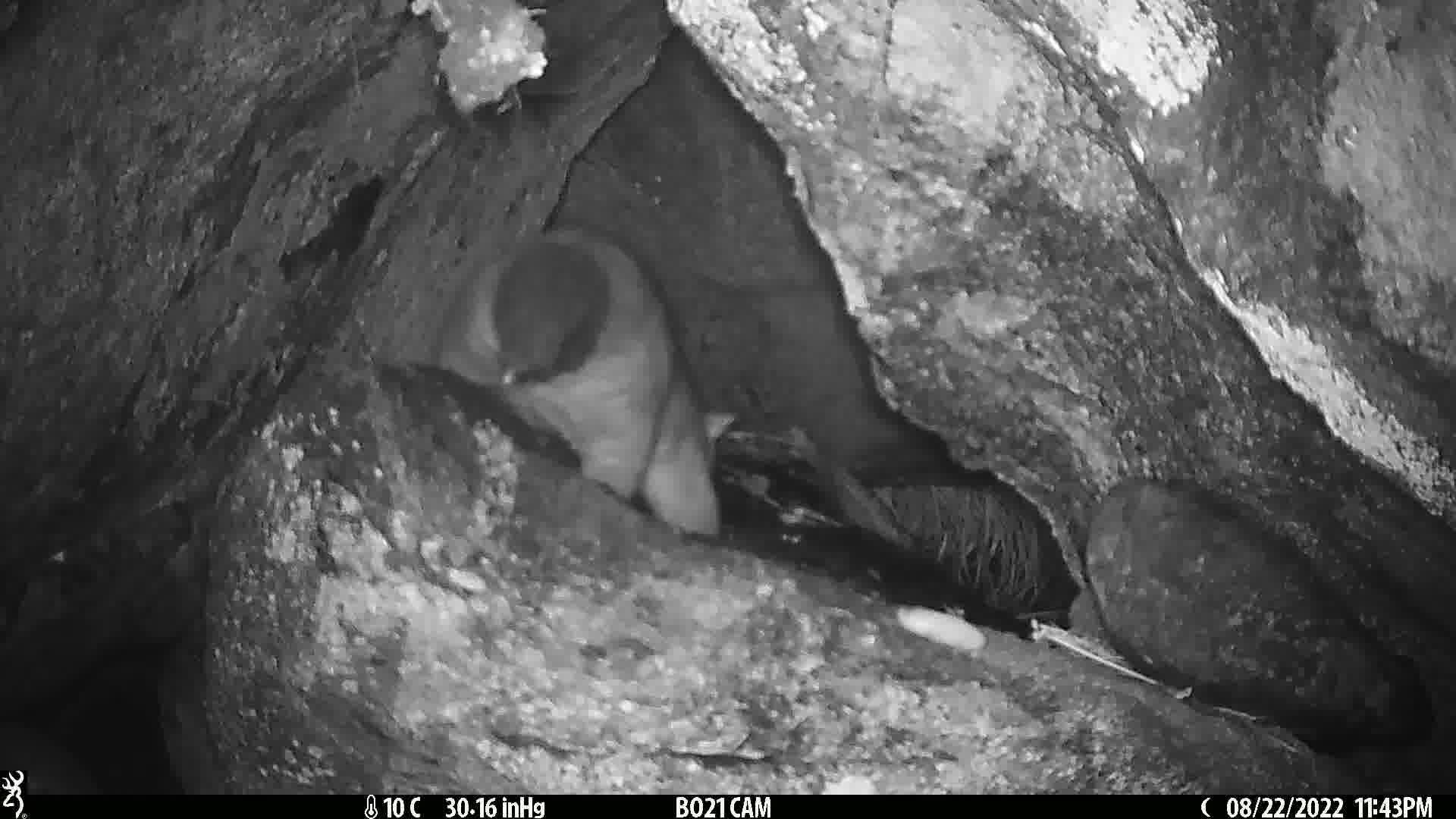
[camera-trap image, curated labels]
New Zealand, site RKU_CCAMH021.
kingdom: Animalia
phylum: Chordata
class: Mammalia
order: Diprotodontia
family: Phalangeridae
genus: Trichosurus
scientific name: Trichosurus vulpecula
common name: common brushtail possum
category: possum